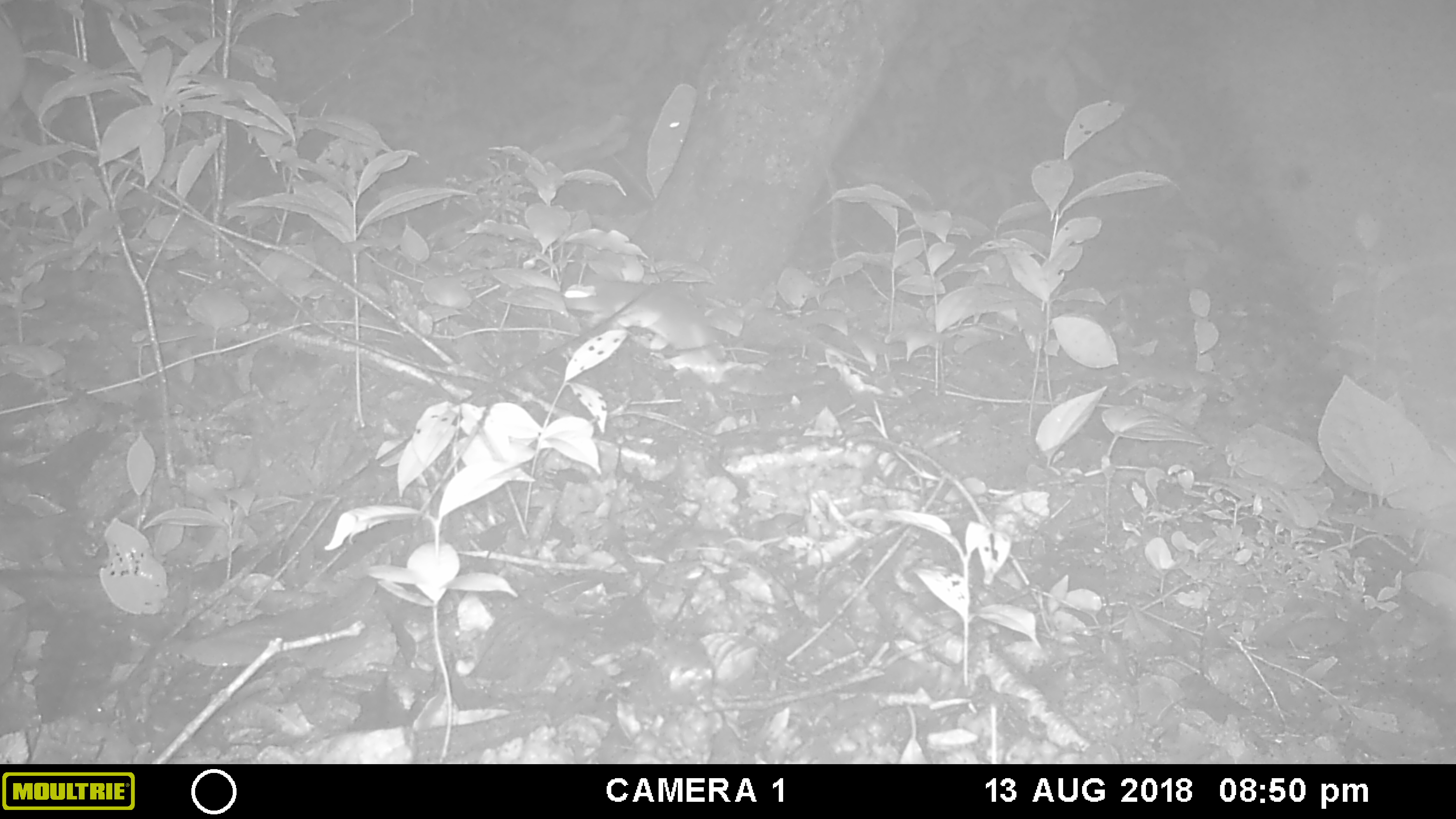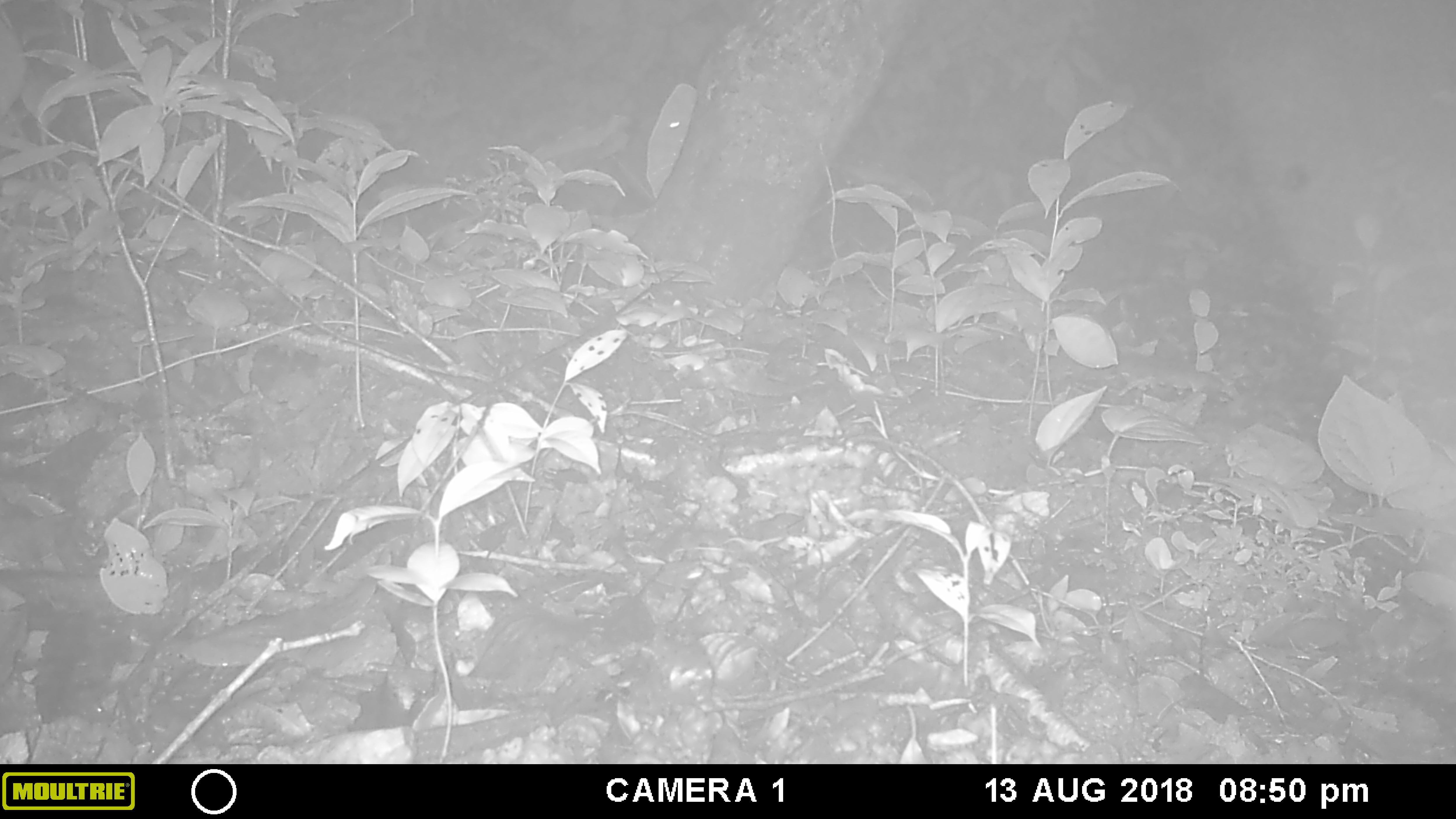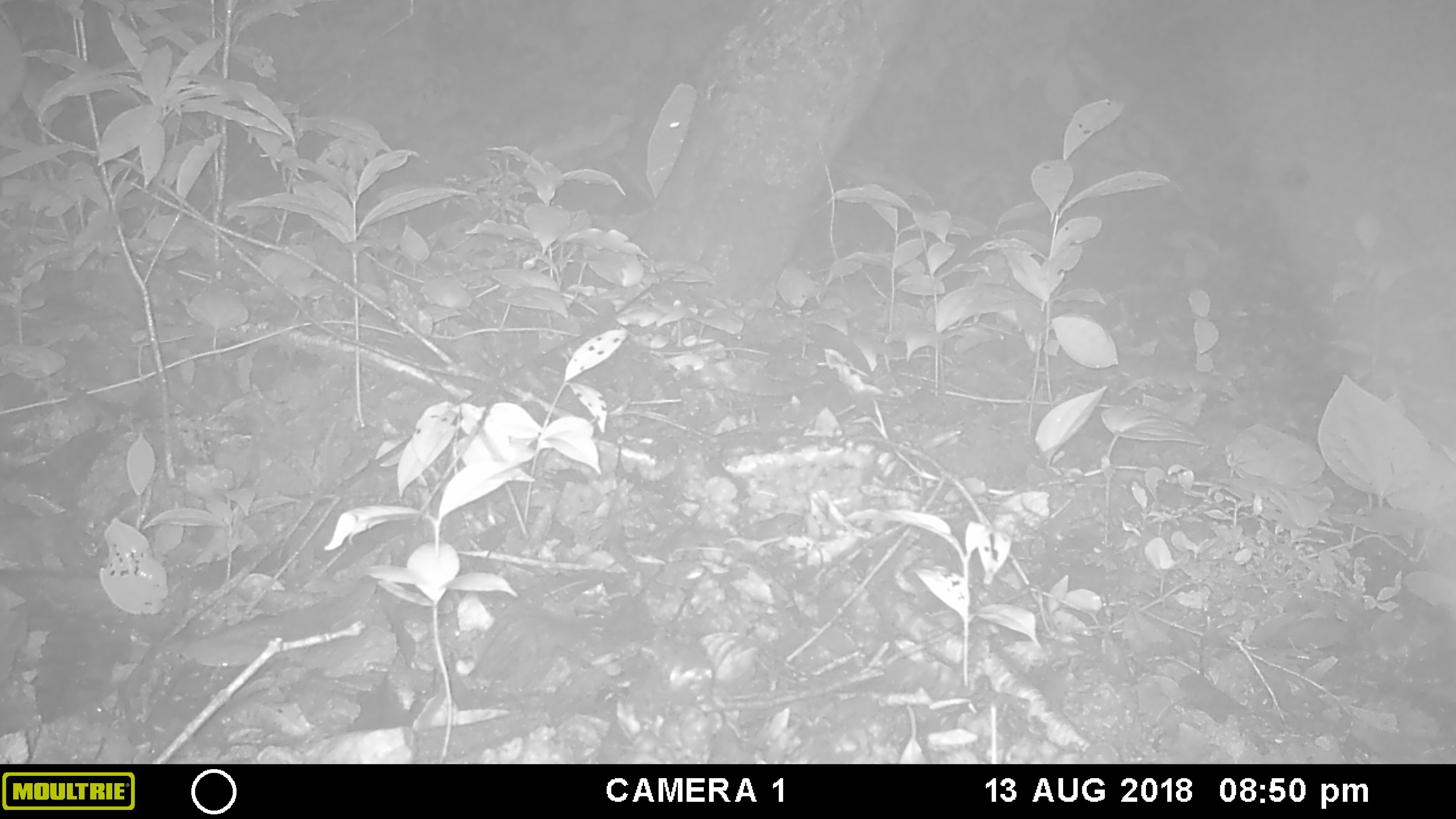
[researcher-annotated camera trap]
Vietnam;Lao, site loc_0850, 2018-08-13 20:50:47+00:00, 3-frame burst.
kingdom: Animalia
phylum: Chordata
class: Mammalia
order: Rodentia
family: Muridae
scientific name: Muridae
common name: old-world mice and rats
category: unidentified murid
Unidentified murid (old-world mice and rats) (Muridae). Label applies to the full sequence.